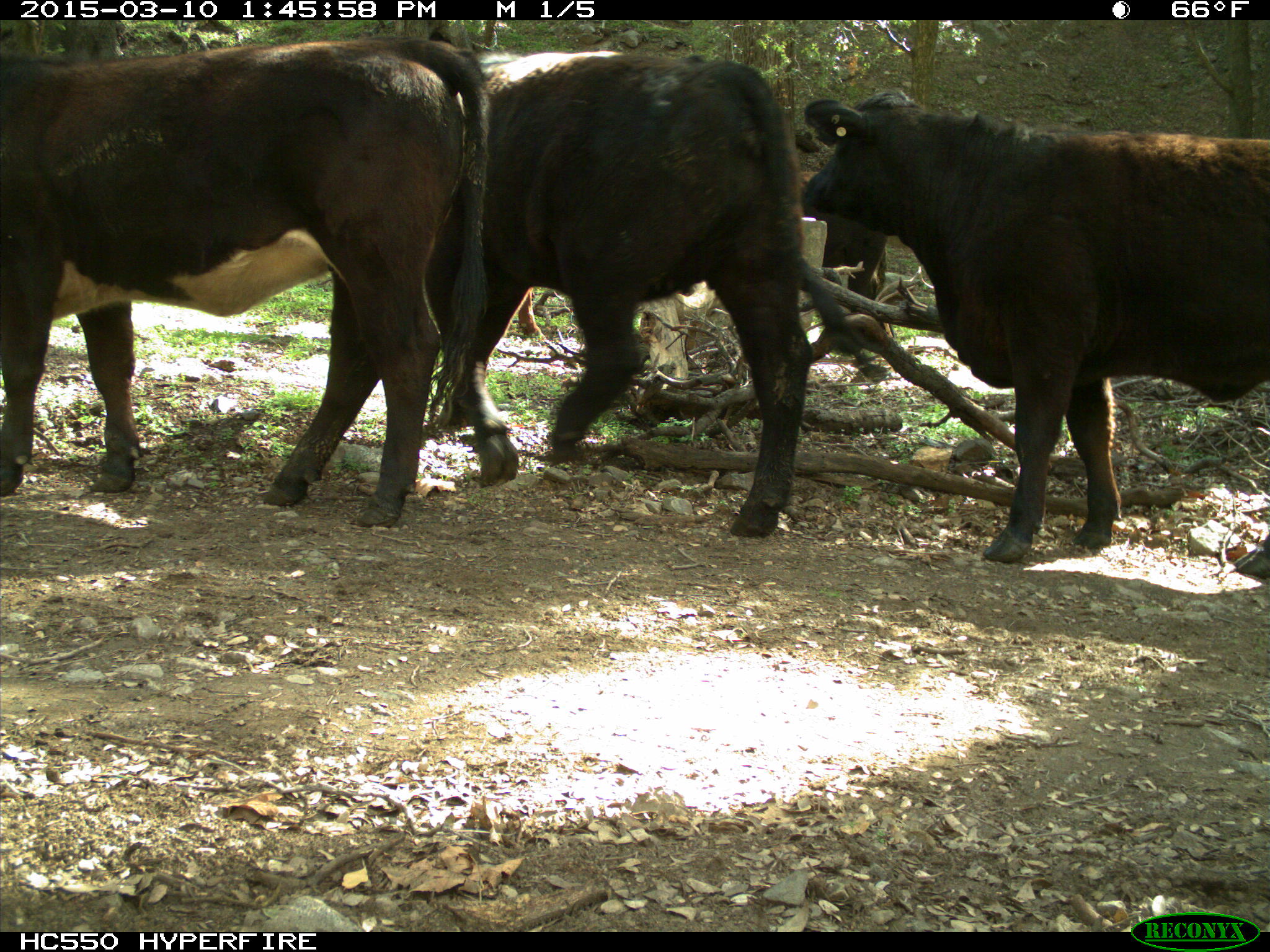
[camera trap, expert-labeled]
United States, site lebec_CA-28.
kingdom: Animalia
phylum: Chordata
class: Mammalia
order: Artiodactyla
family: Bovidae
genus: Bos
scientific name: Bos taurus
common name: domestic cow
Bos taurus (domestic cow).